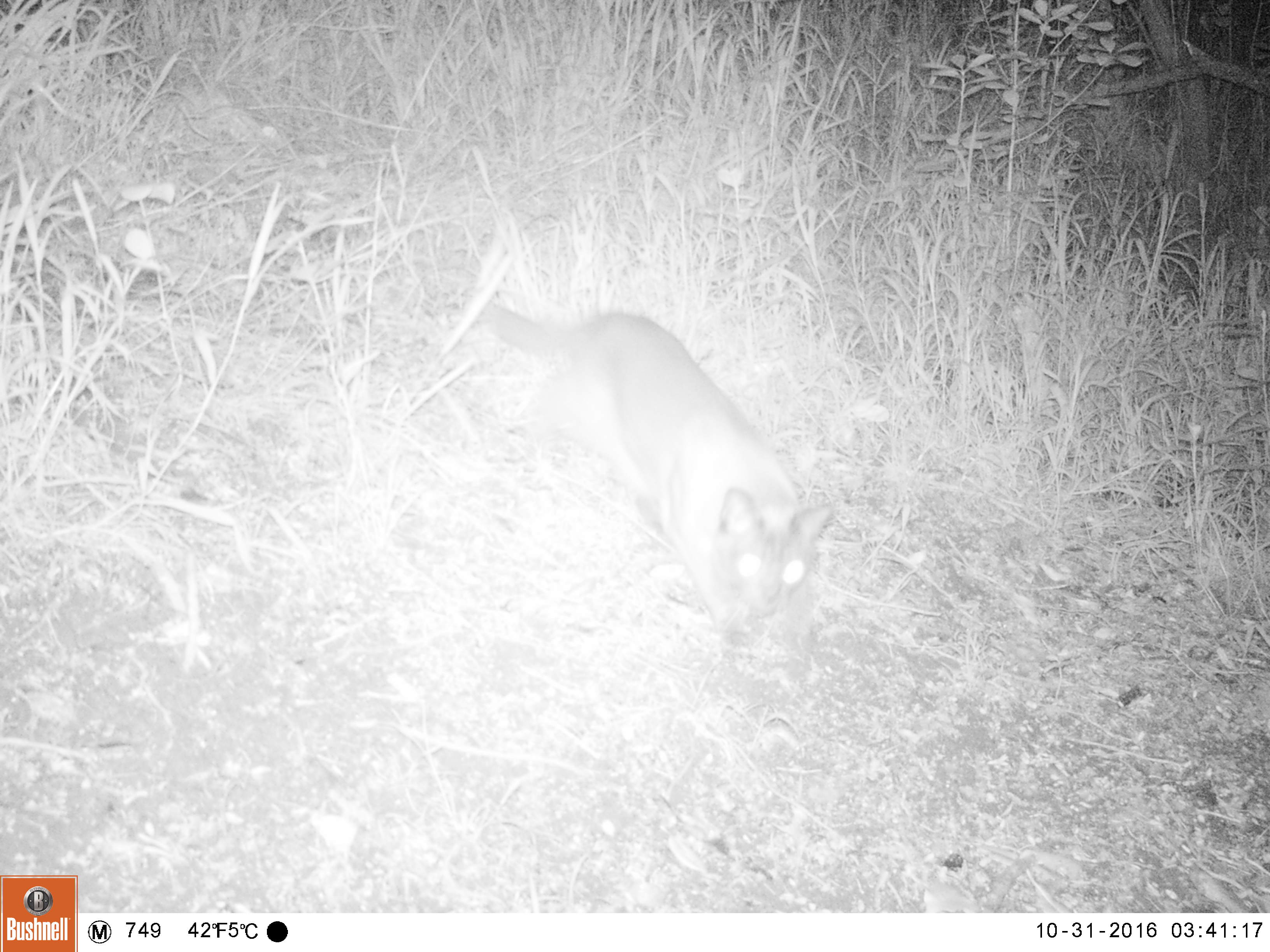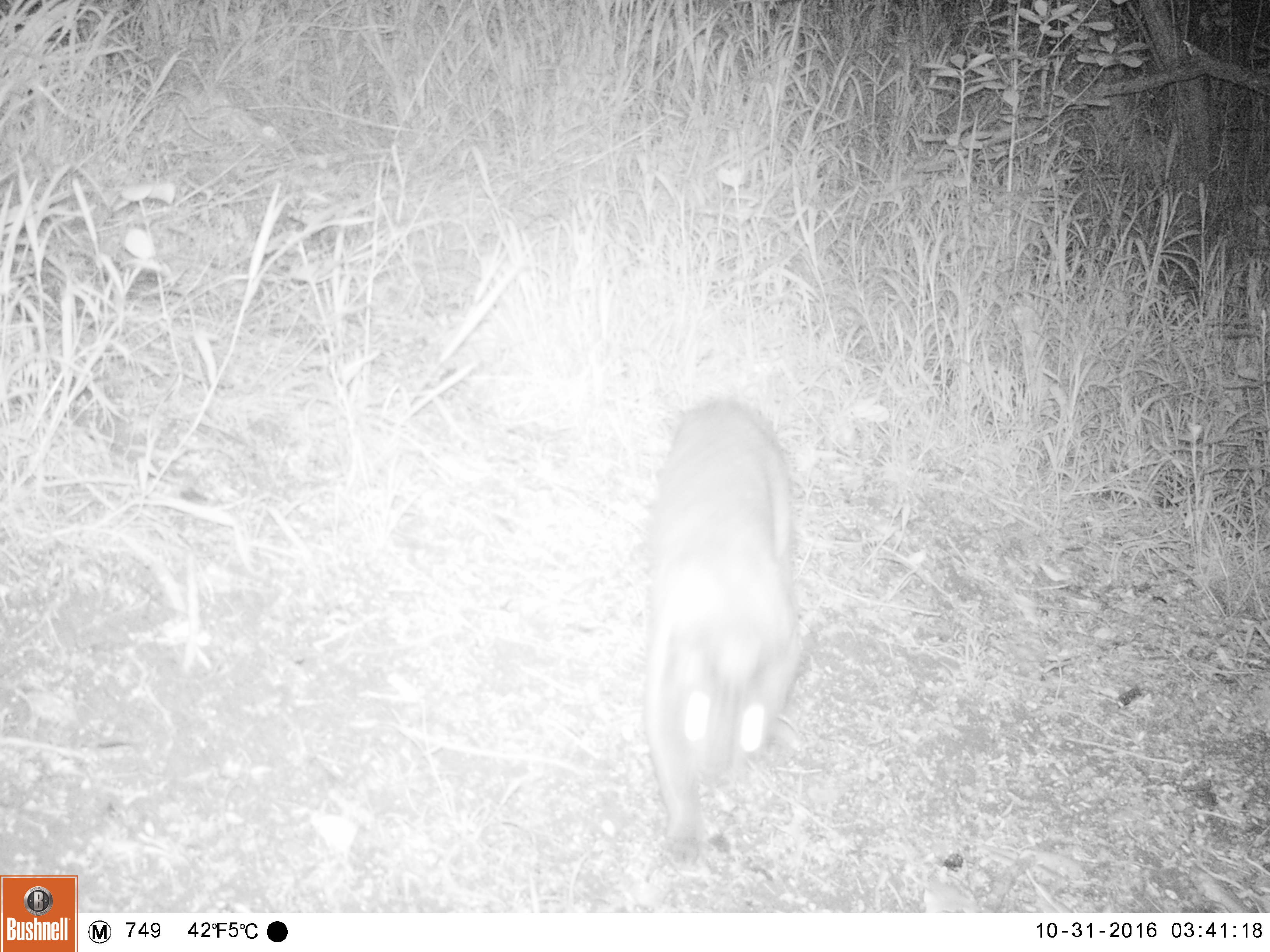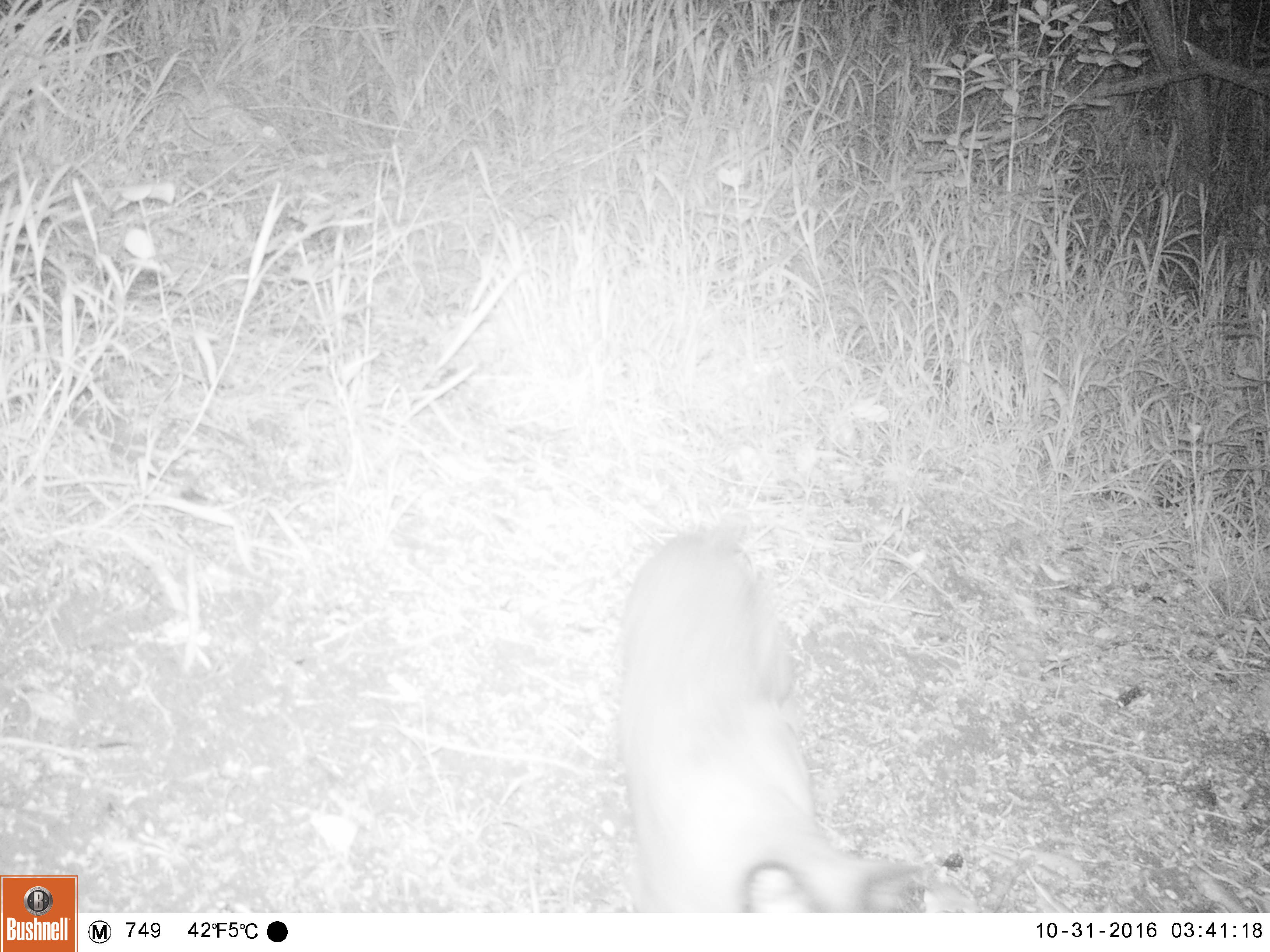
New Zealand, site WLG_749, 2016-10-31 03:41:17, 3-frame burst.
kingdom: Animalia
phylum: Chordata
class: Mammalia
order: Carnivora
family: Felidae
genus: Felis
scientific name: Felis catus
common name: domestic cat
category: cat